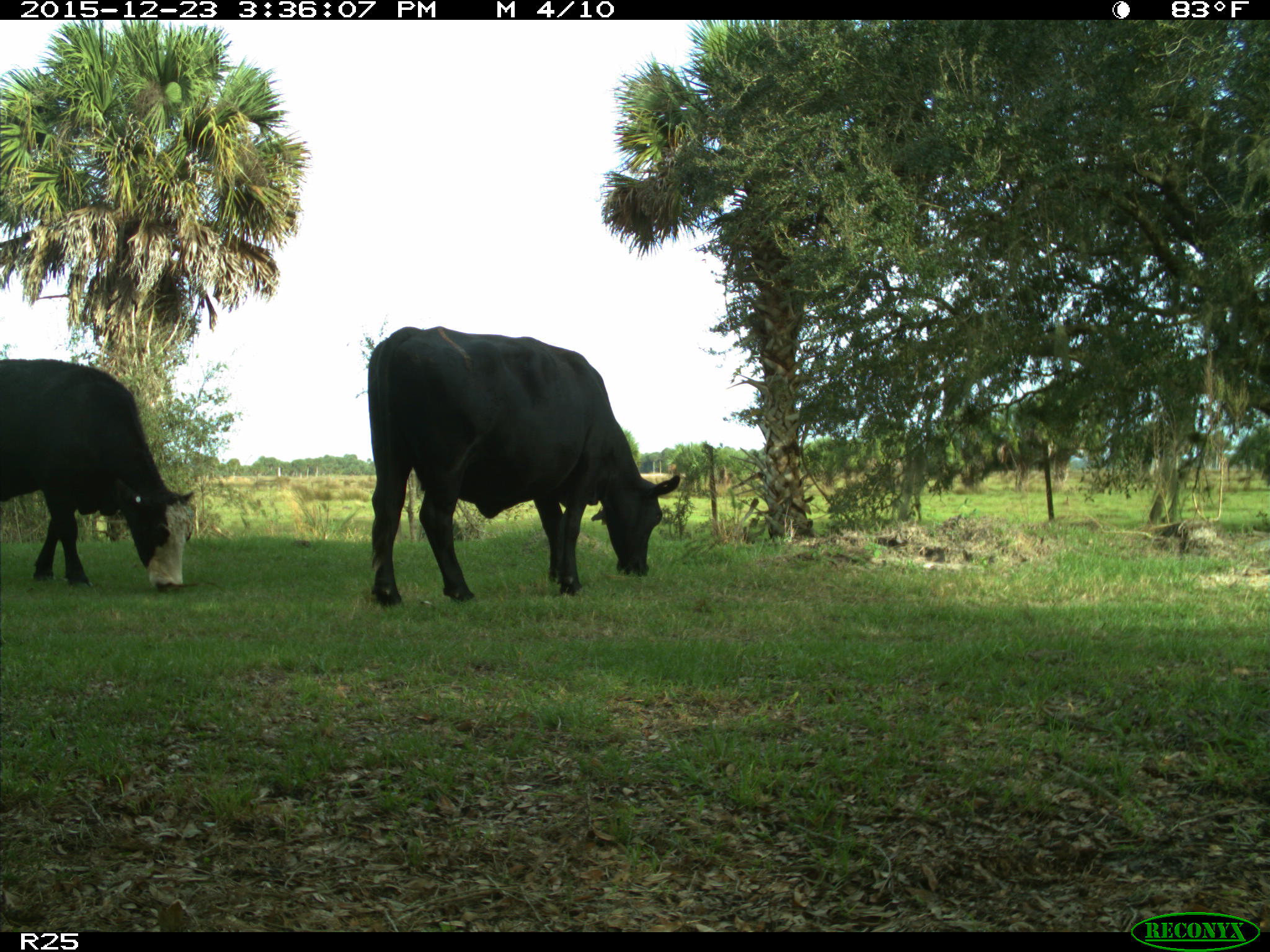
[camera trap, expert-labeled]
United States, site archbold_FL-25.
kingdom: Animalia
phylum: Chordata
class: Mammalia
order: Artiodactyla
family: Bovidae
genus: Bos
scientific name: Bos taurus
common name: domestic cow